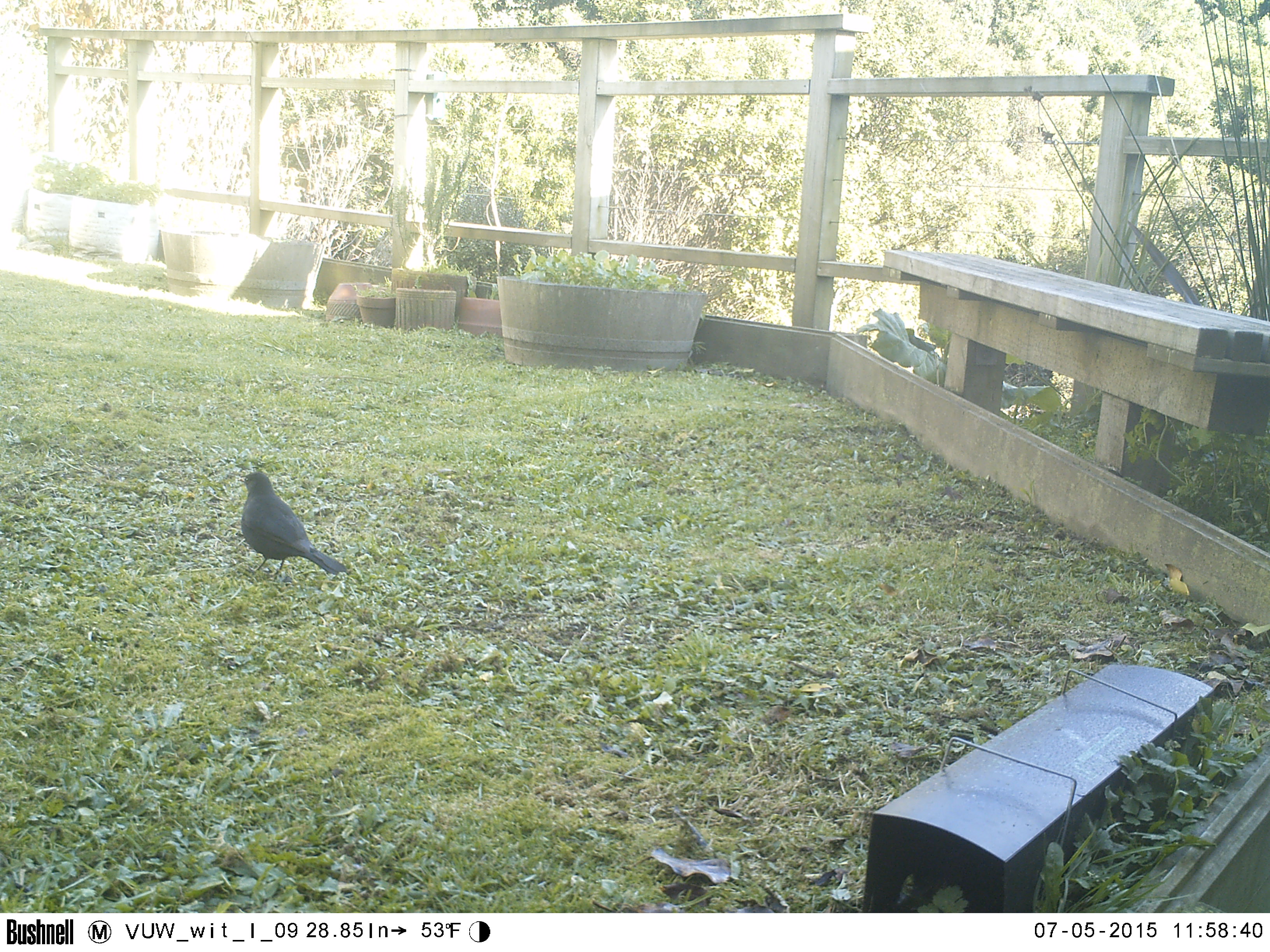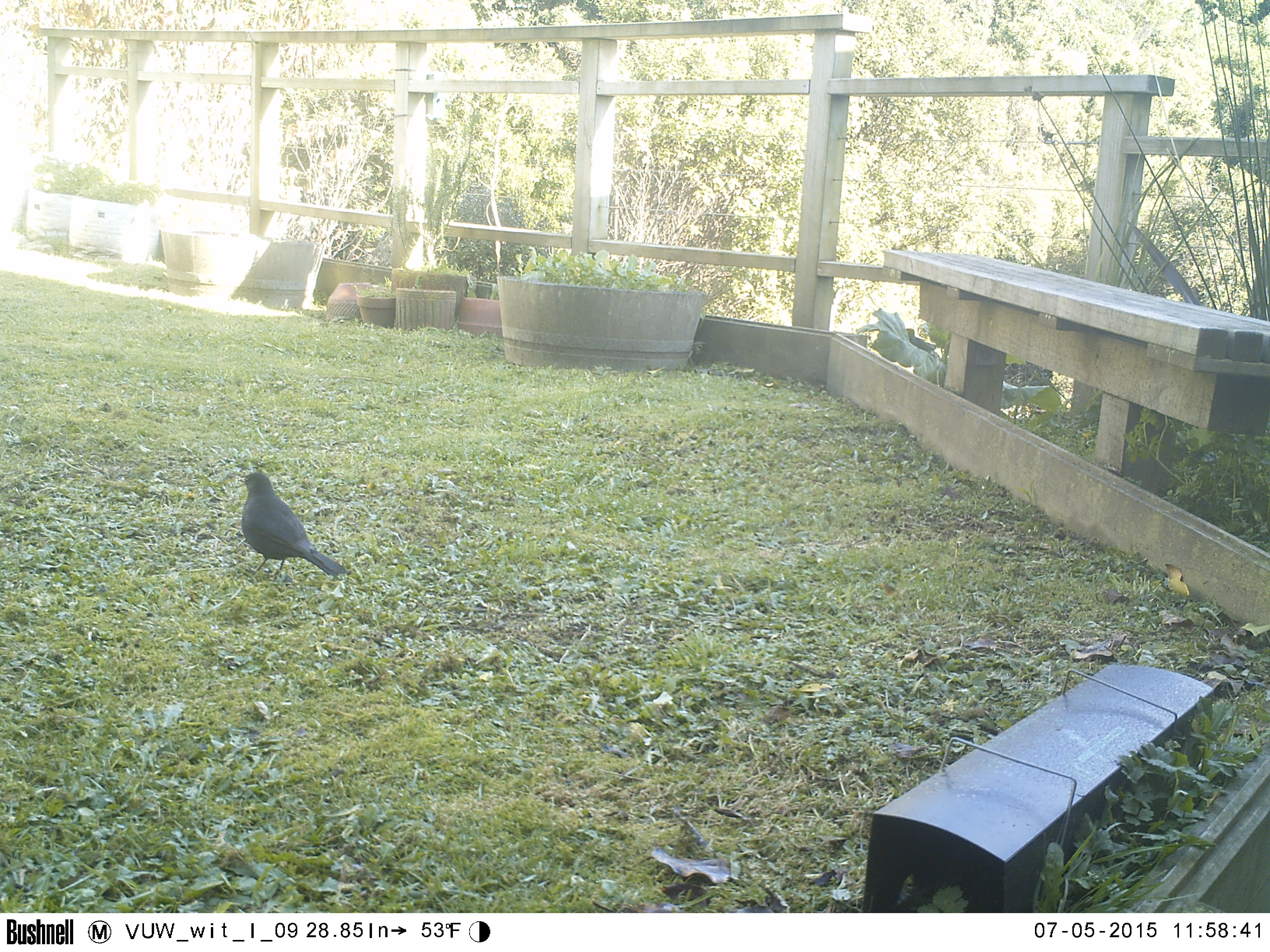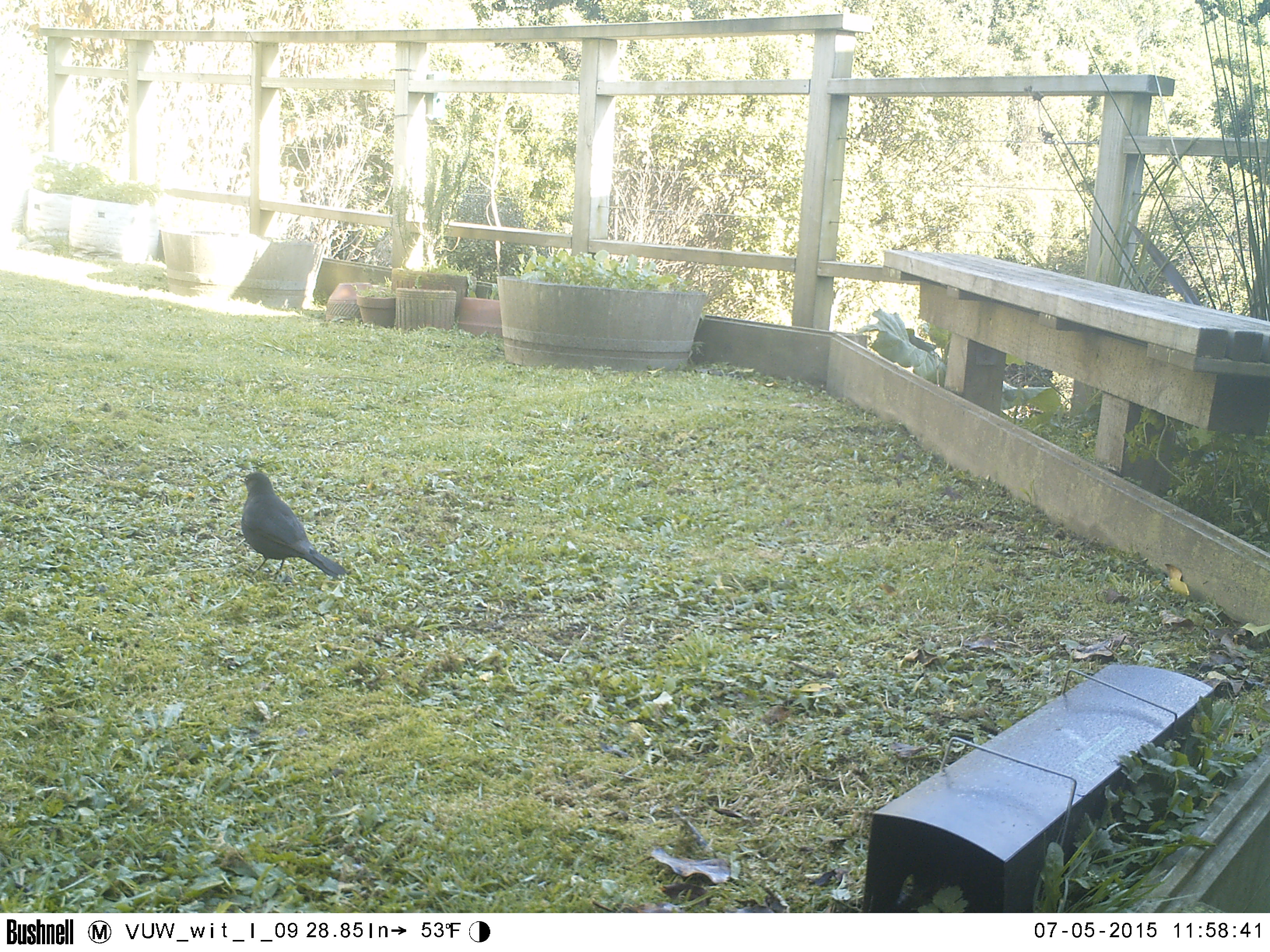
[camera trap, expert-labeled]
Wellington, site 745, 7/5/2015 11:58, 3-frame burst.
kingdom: Animalia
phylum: Chordata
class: Aves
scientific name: Aves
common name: bird